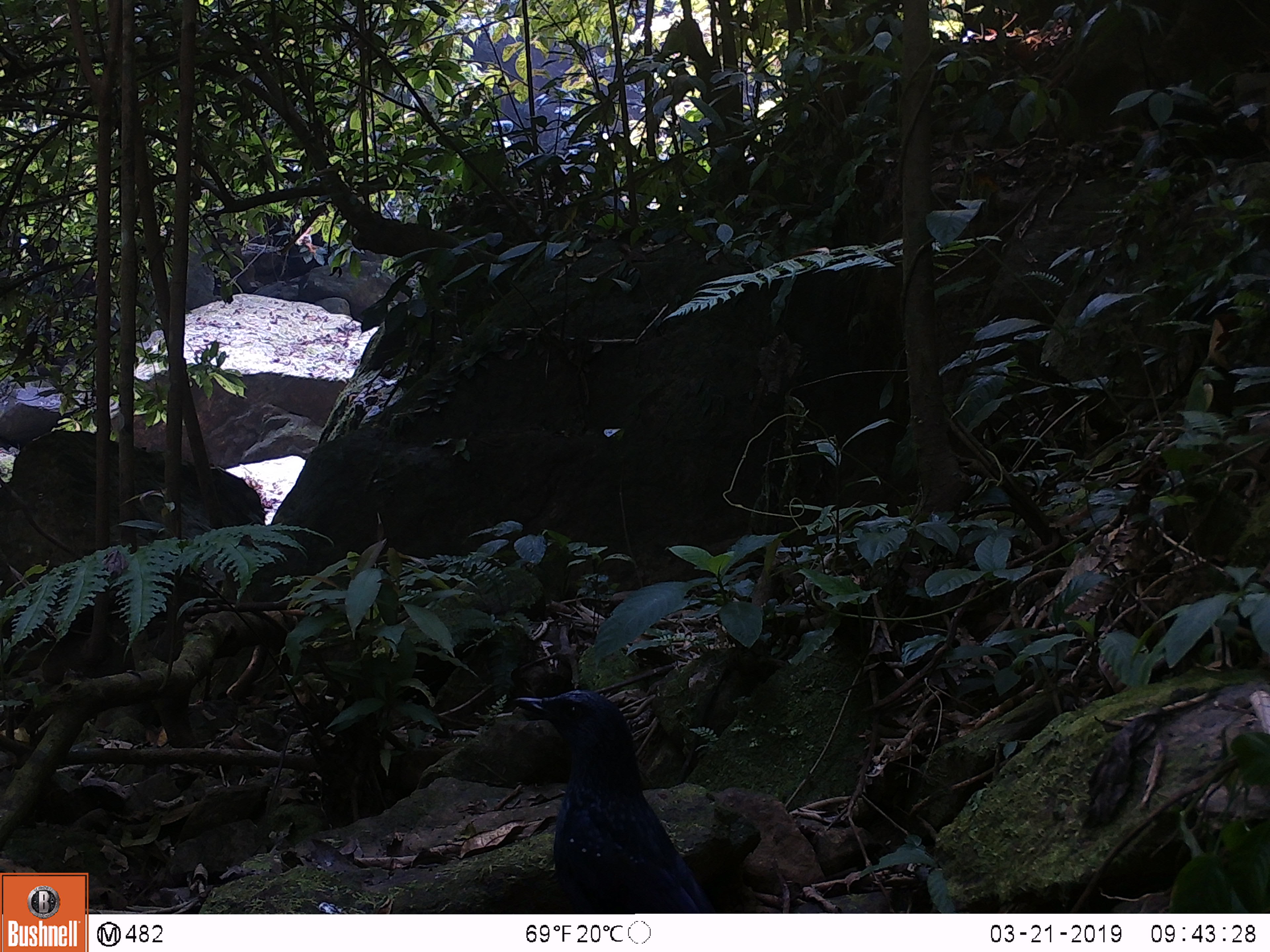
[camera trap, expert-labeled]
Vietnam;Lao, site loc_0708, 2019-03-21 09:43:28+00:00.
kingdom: Animalia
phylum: Chordata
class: Aves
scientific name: Aves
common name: bird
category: unidentified bird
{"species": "unidentified bird (bird) (Aves)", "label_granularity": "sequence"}